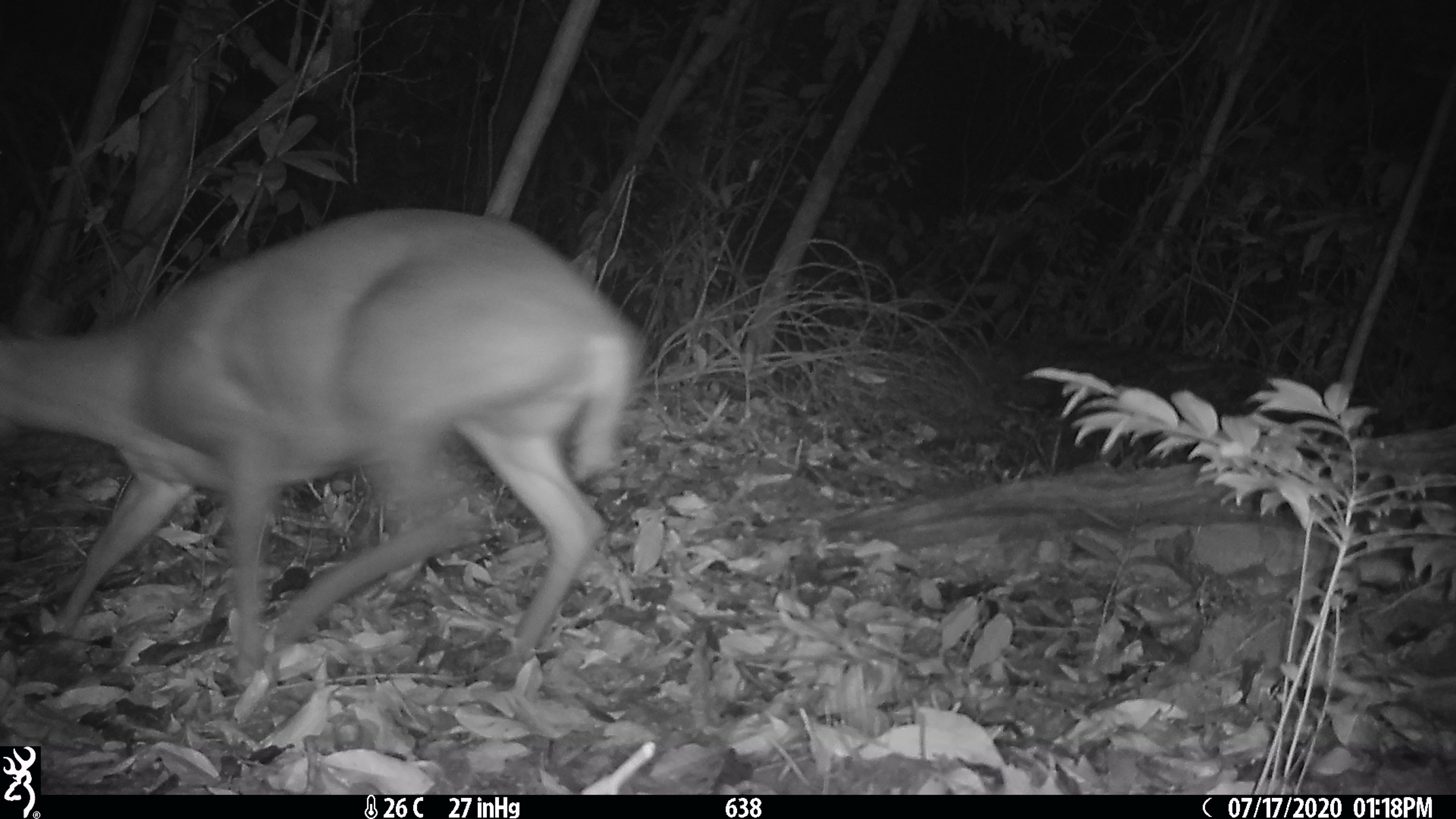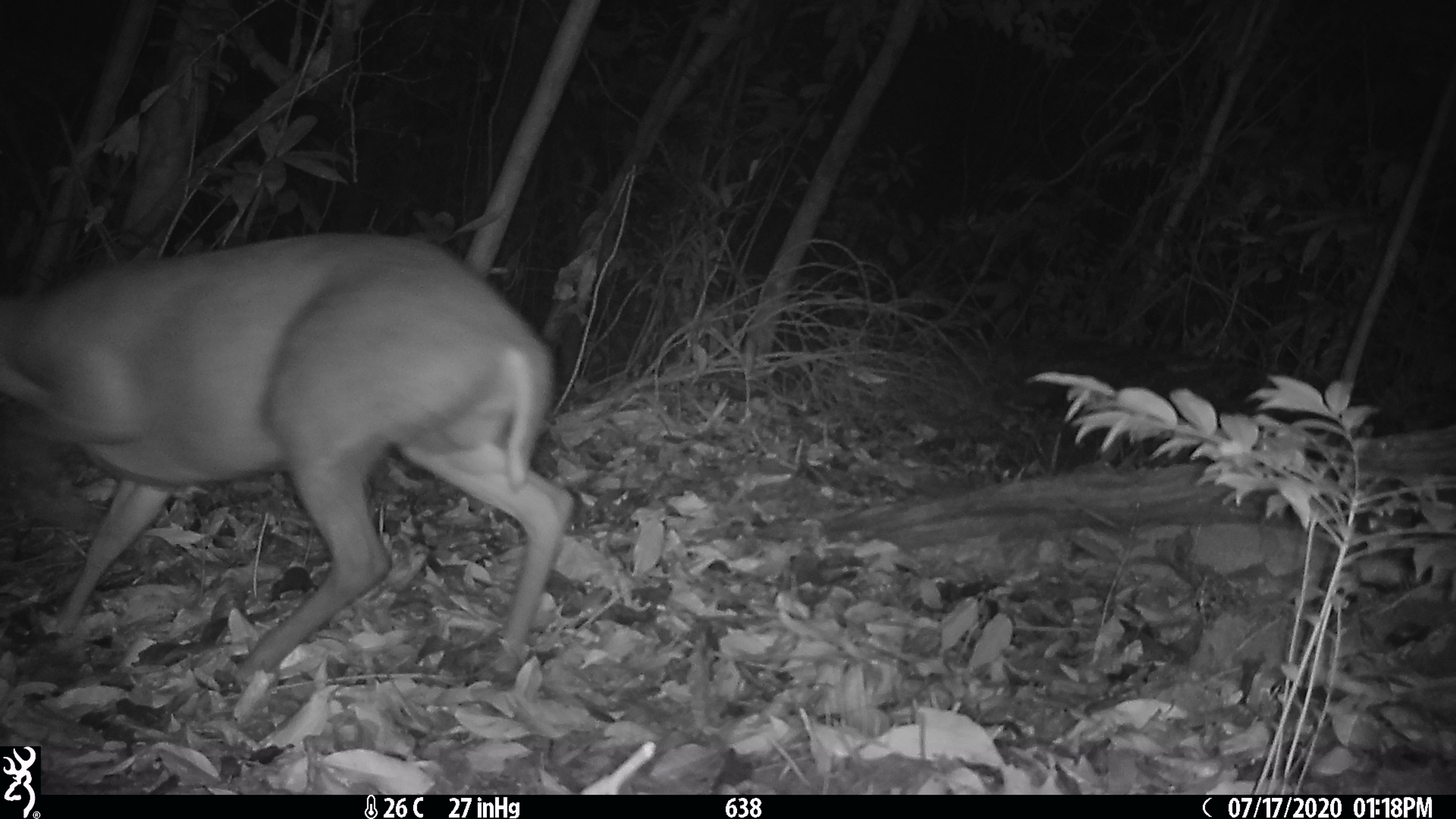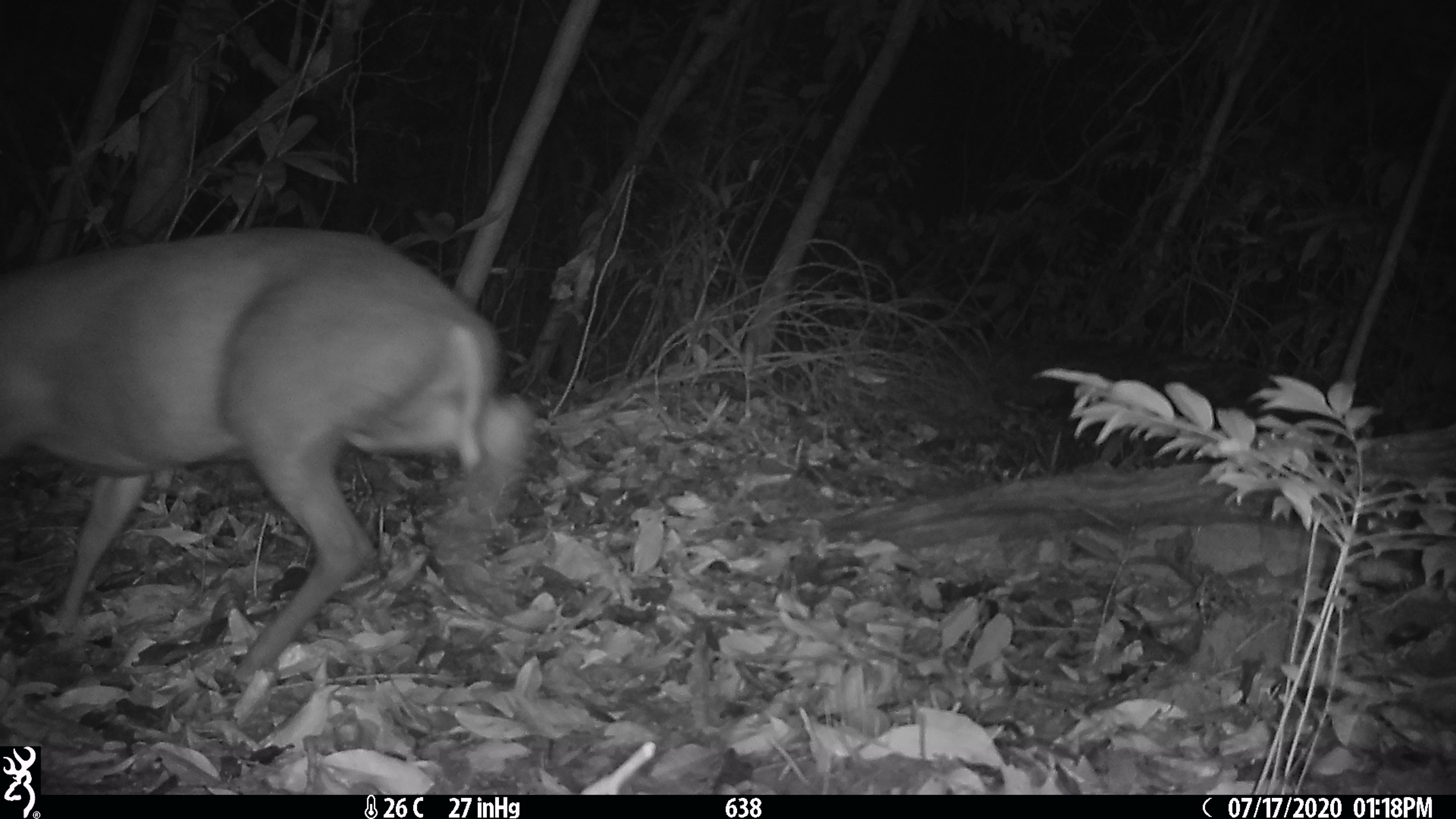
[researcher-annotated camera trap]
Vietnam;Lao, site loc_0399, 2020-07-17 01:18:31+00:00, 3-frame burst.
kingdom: Animalia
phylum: Chordata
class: Mammalia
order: Artiodactyla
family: Cervidae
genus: Muntiacus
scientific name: Muntiacus rooseveltorum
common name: roosevelt's muntjac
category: roosevelts muntjac group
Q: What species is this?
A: Roosevelts muntjac group (roosevelt's muntjac) (Muntiacus rooseveltorum).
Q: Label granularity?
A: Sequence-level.